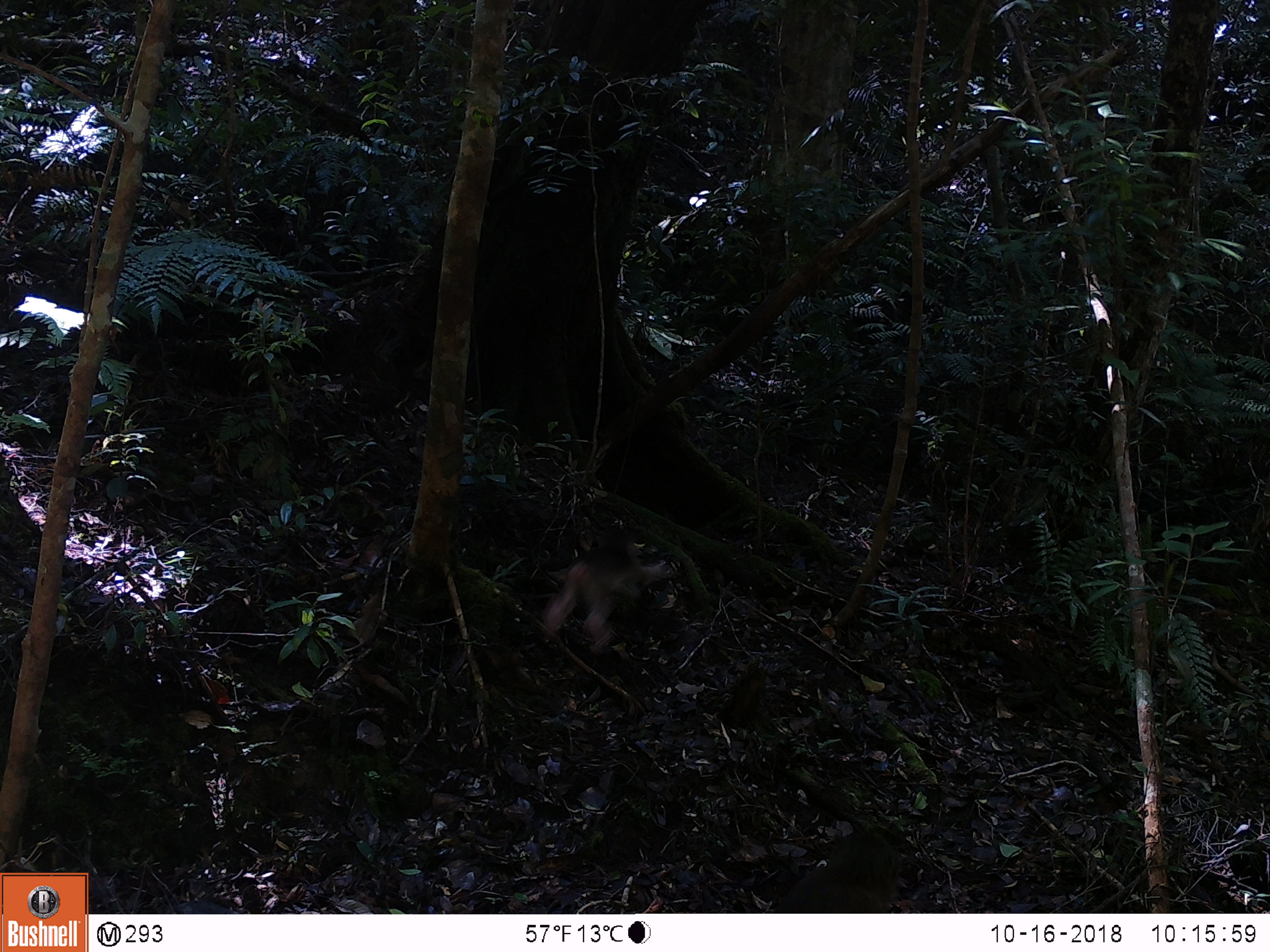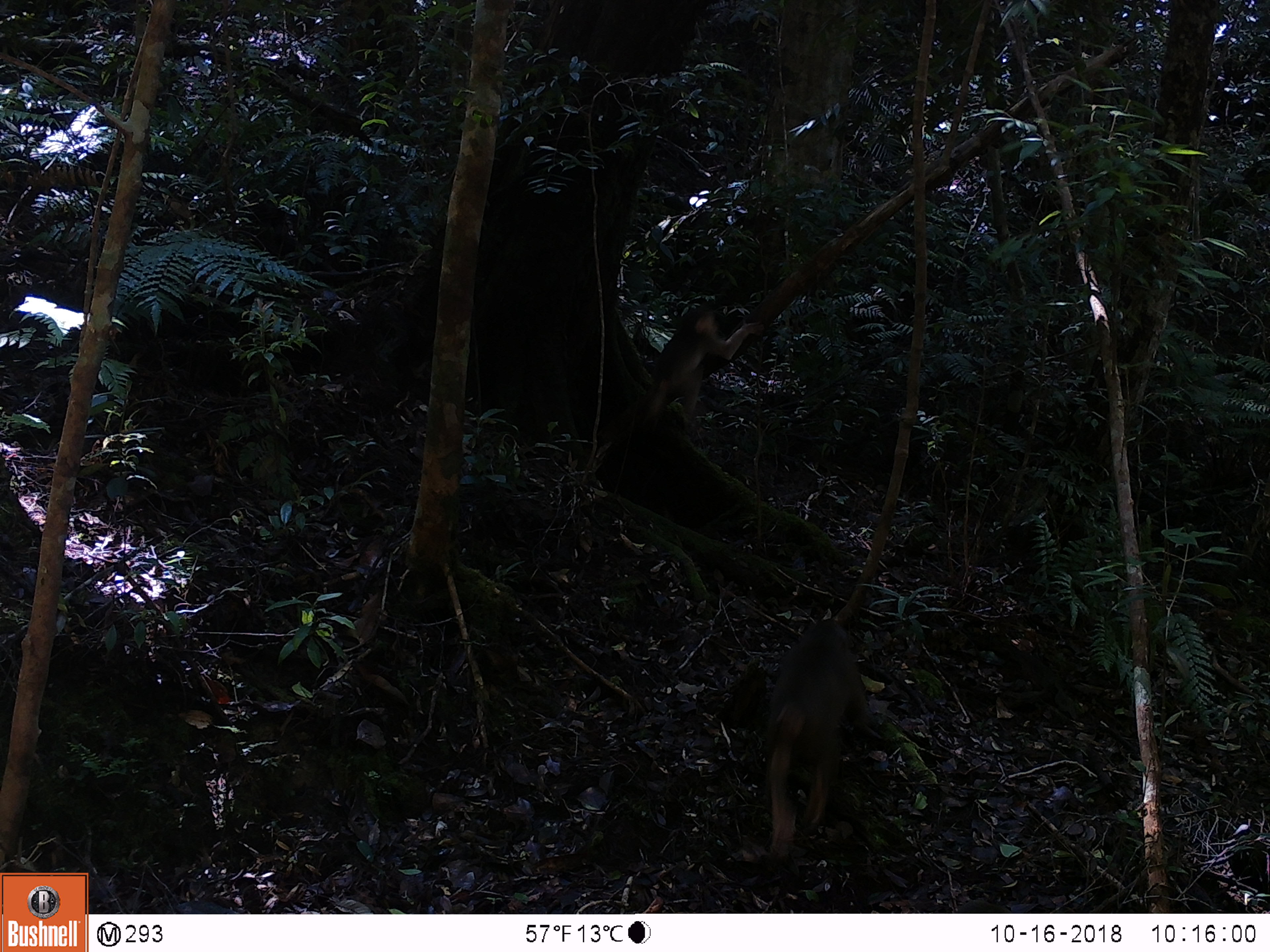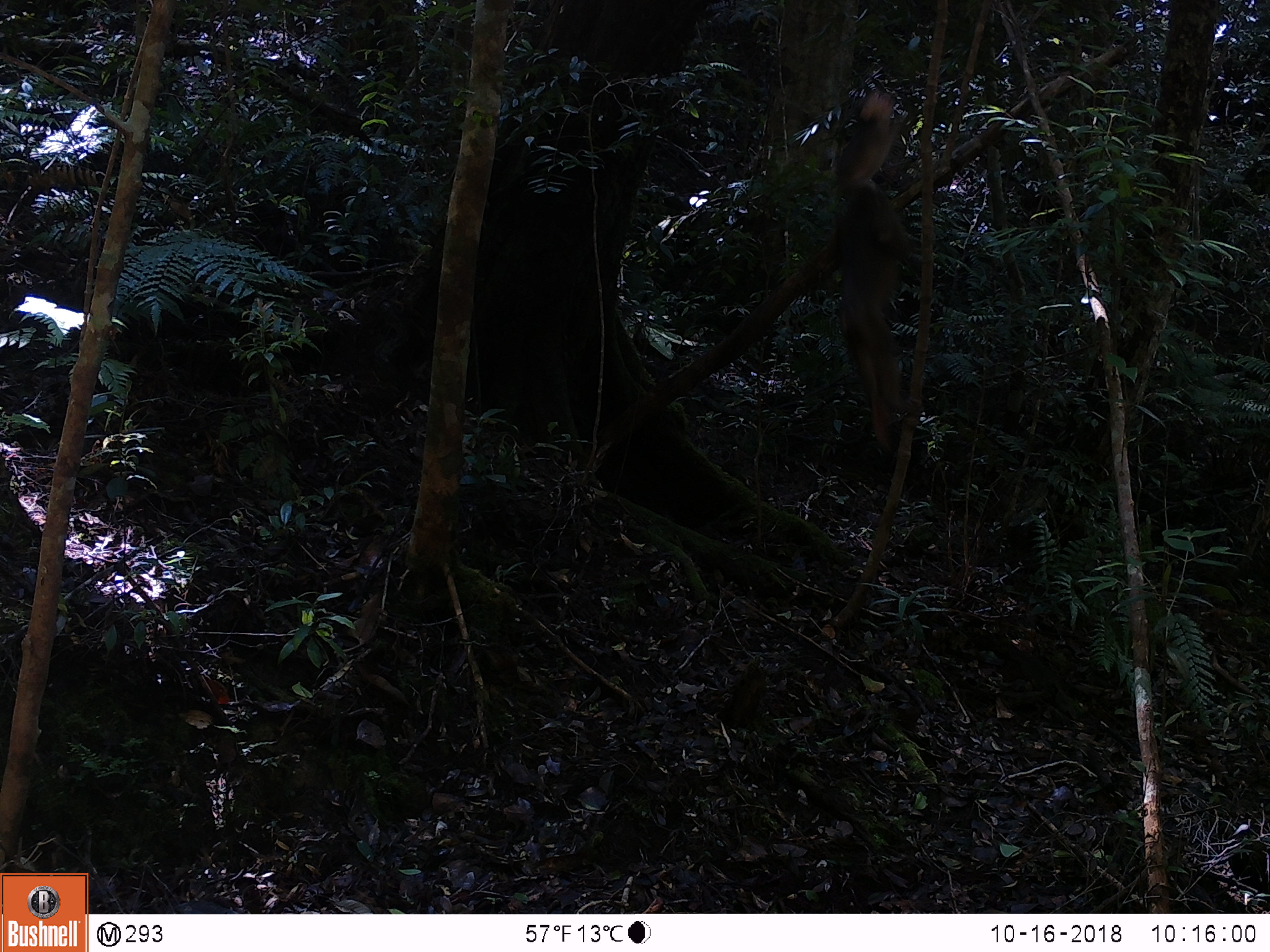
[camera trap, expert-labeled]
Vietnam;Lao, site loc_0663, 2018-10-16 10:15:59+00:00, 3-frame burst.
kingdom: Animalia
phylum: Chordata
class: Mammalia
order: Primates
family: Cercopithecidae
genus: Macaca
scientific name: Macaca arctoides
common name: stump-tailed macaque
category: stump tailed macaque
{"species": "stump tailed macaque (stump-tailed macaque) (Macaca arctoides)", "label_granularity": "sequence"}